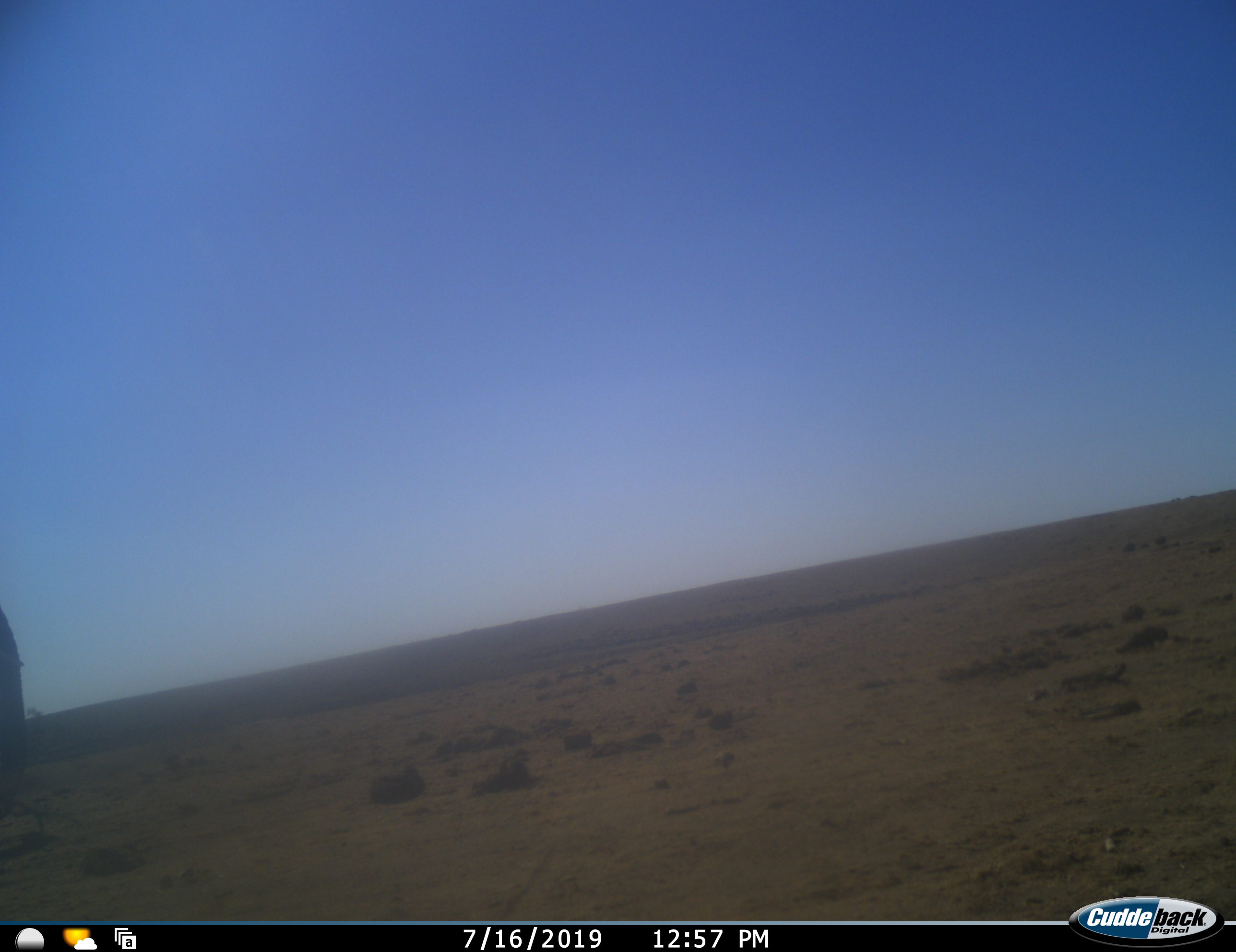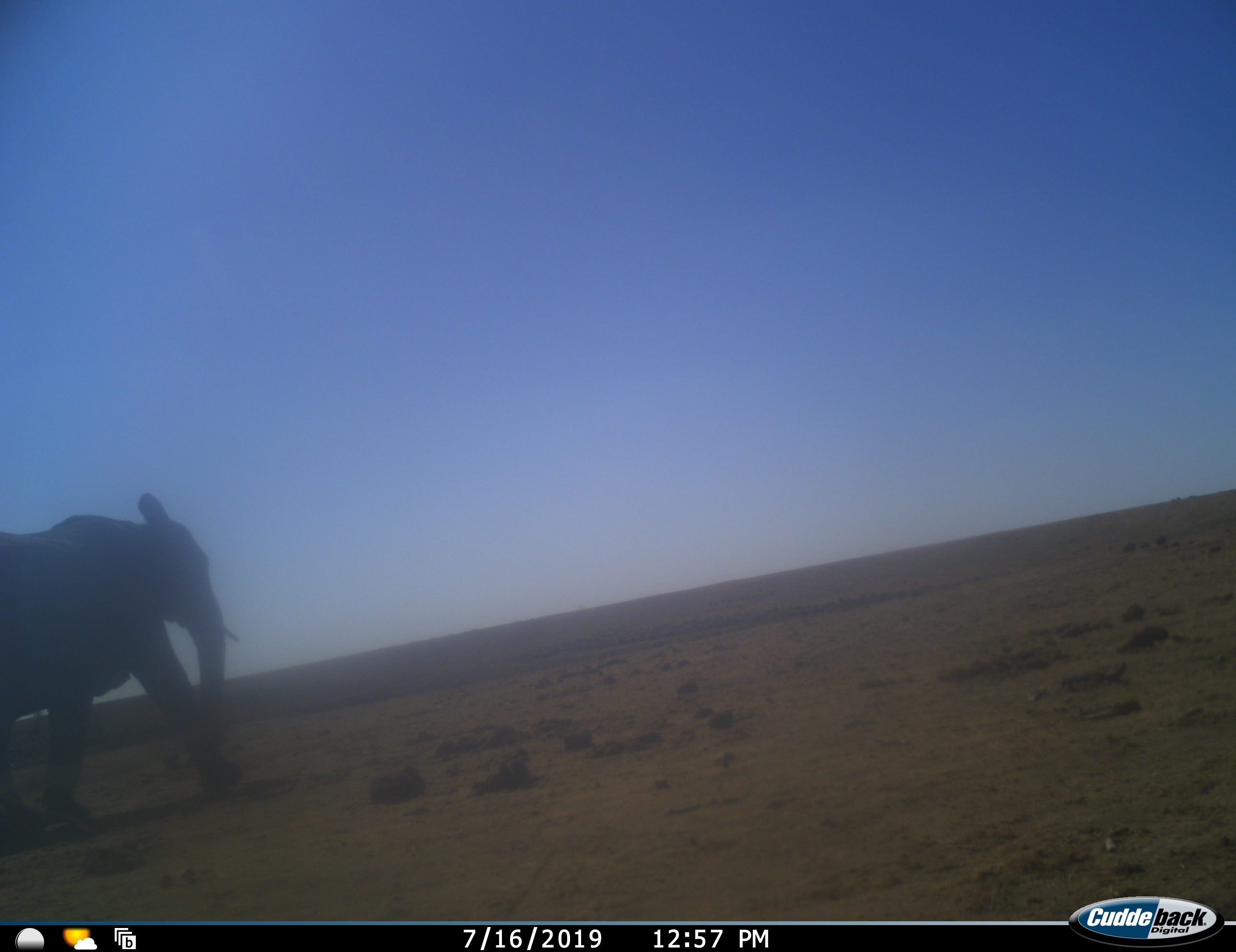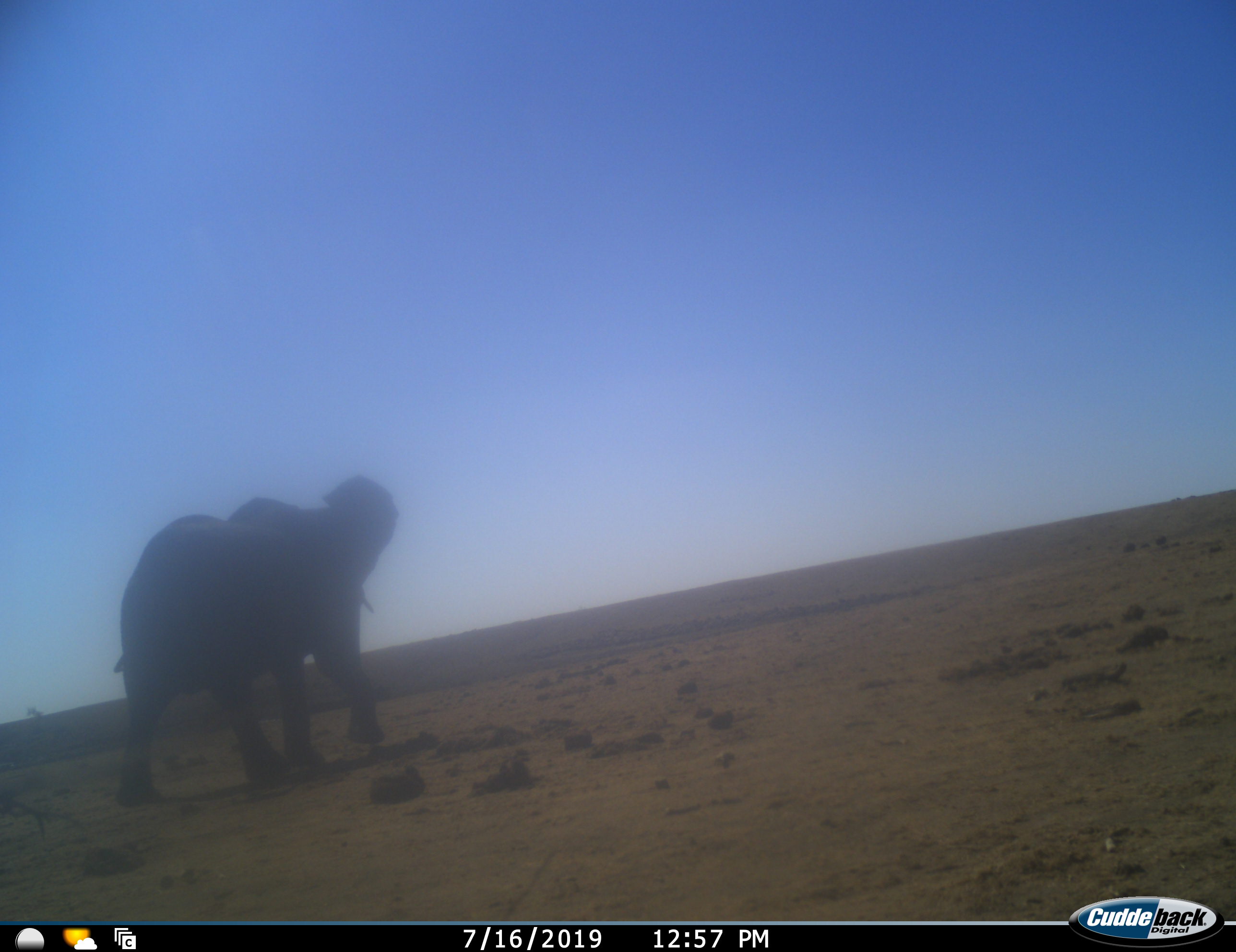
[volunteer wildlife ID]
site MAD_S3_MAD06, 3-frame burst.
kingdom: Animalia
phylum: Chordata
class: Mammalia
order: Proboscidea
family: Elephantidae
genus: Loxodonta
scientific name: Loxodonta africana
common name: african bush elephant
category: elephant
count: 1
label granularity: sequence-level